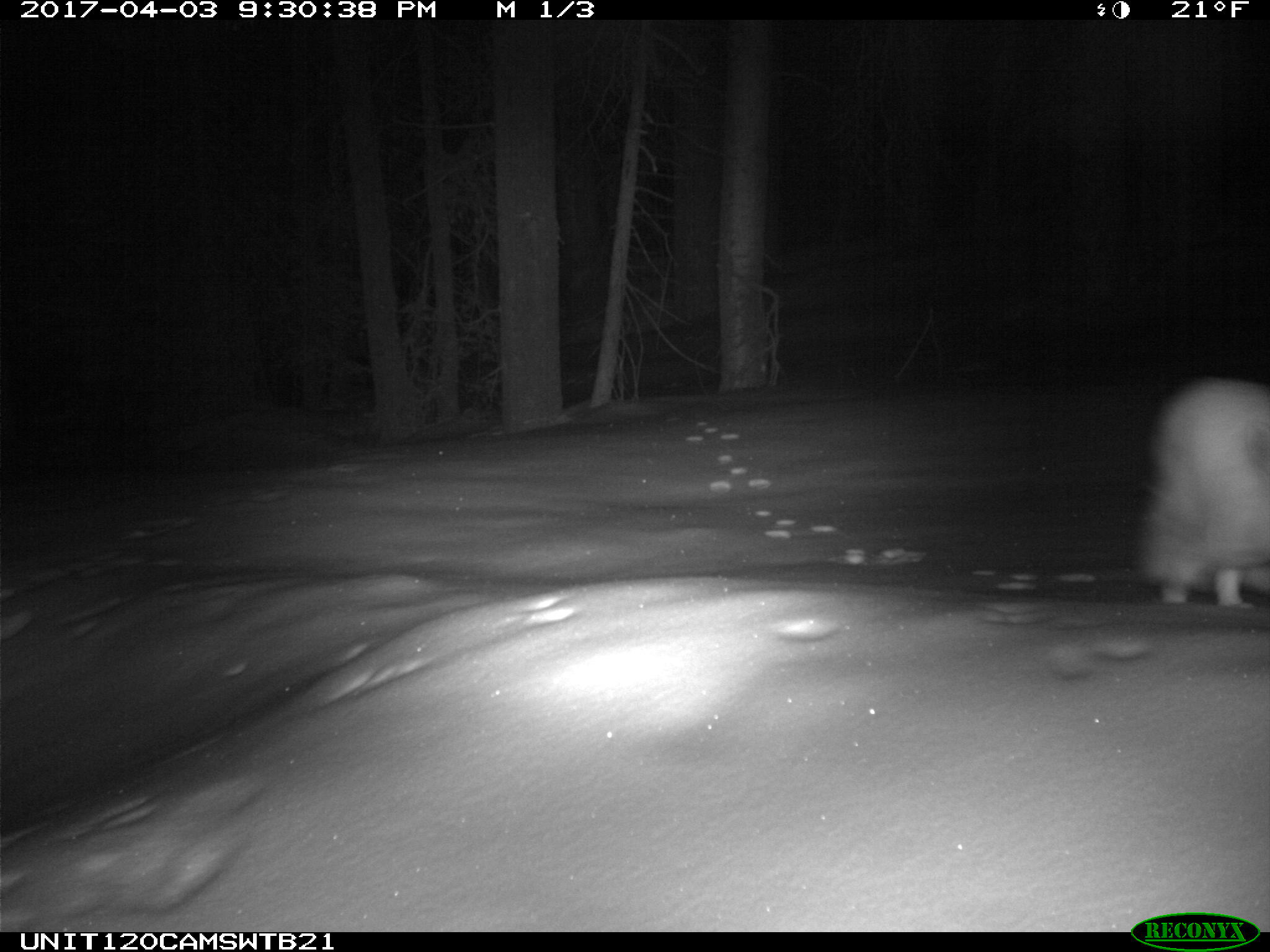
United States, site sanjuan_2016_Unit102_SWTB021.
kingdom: Animalia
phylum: Chordata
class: Mammalia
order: Lagomorpha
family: Leporidae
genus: Lepus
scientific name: Lepus americanus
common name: snowshoe hare